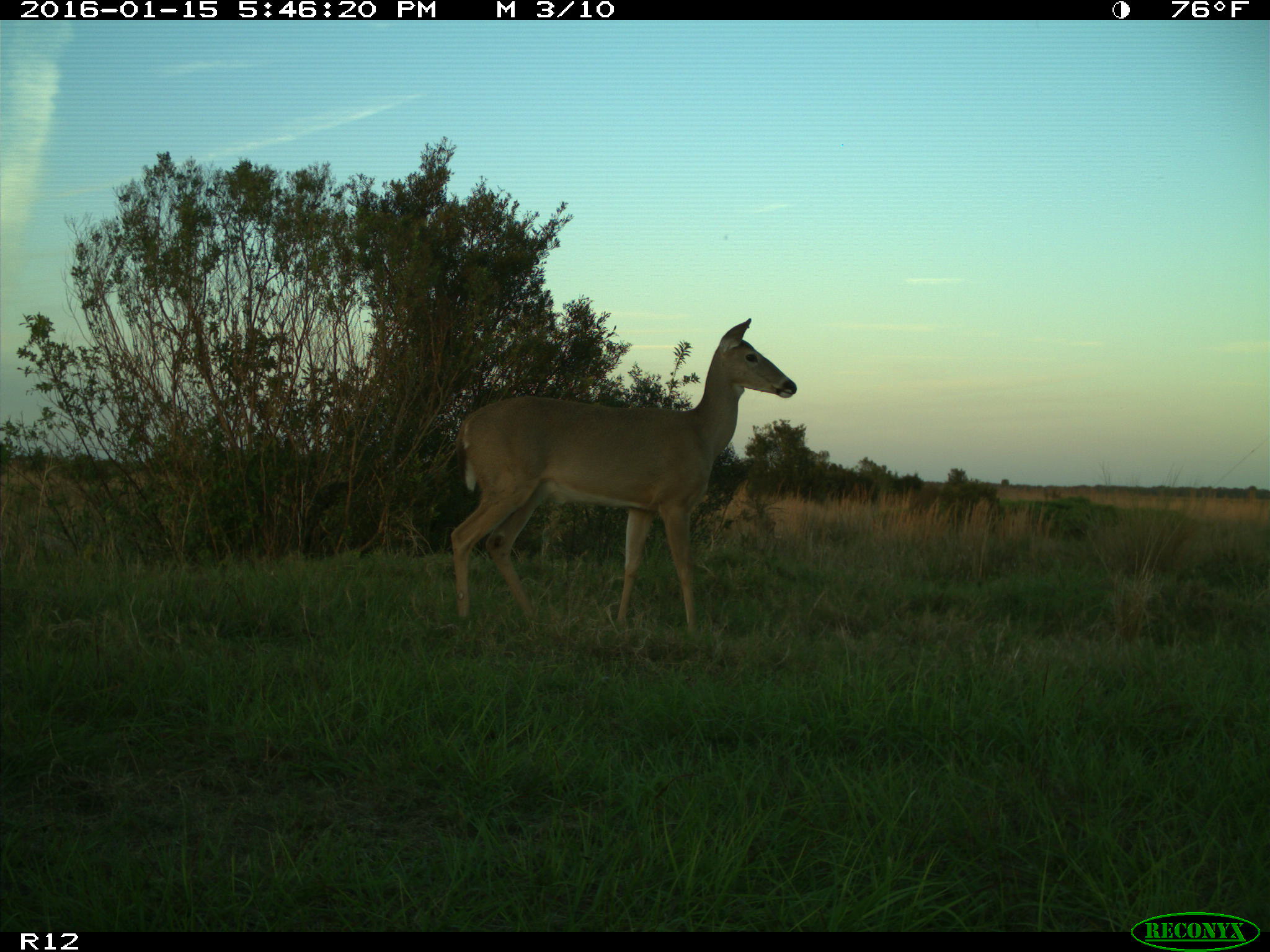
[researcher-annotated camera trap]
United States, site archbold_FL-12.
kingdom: Animalia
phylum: Chordata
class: Mammalia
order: Artiodactyla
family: Cervidae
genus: Odocoileus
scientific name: Odocoileus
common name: deer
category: unidentified deer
Unidentified deer (deer) (Odocoileus).